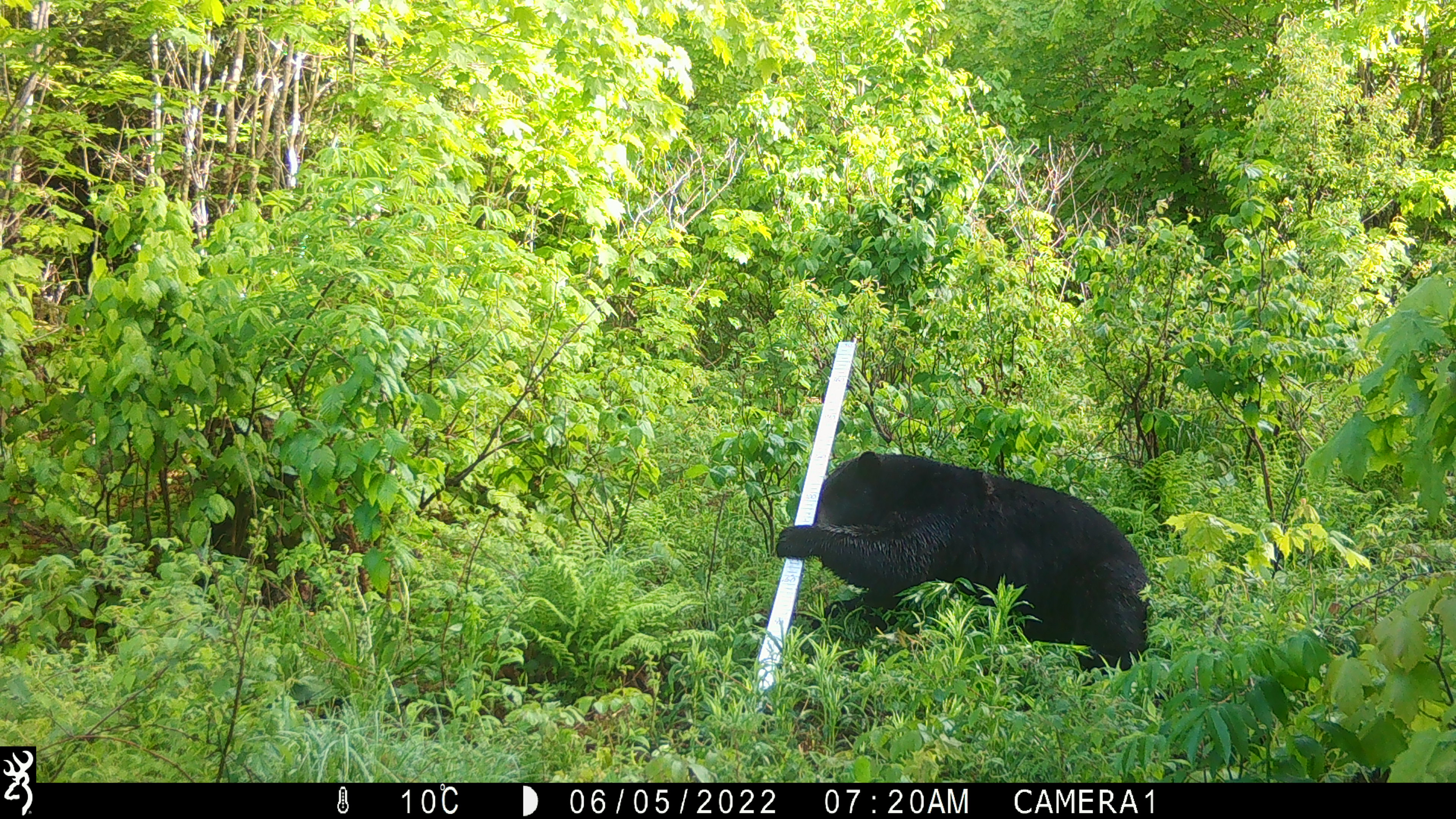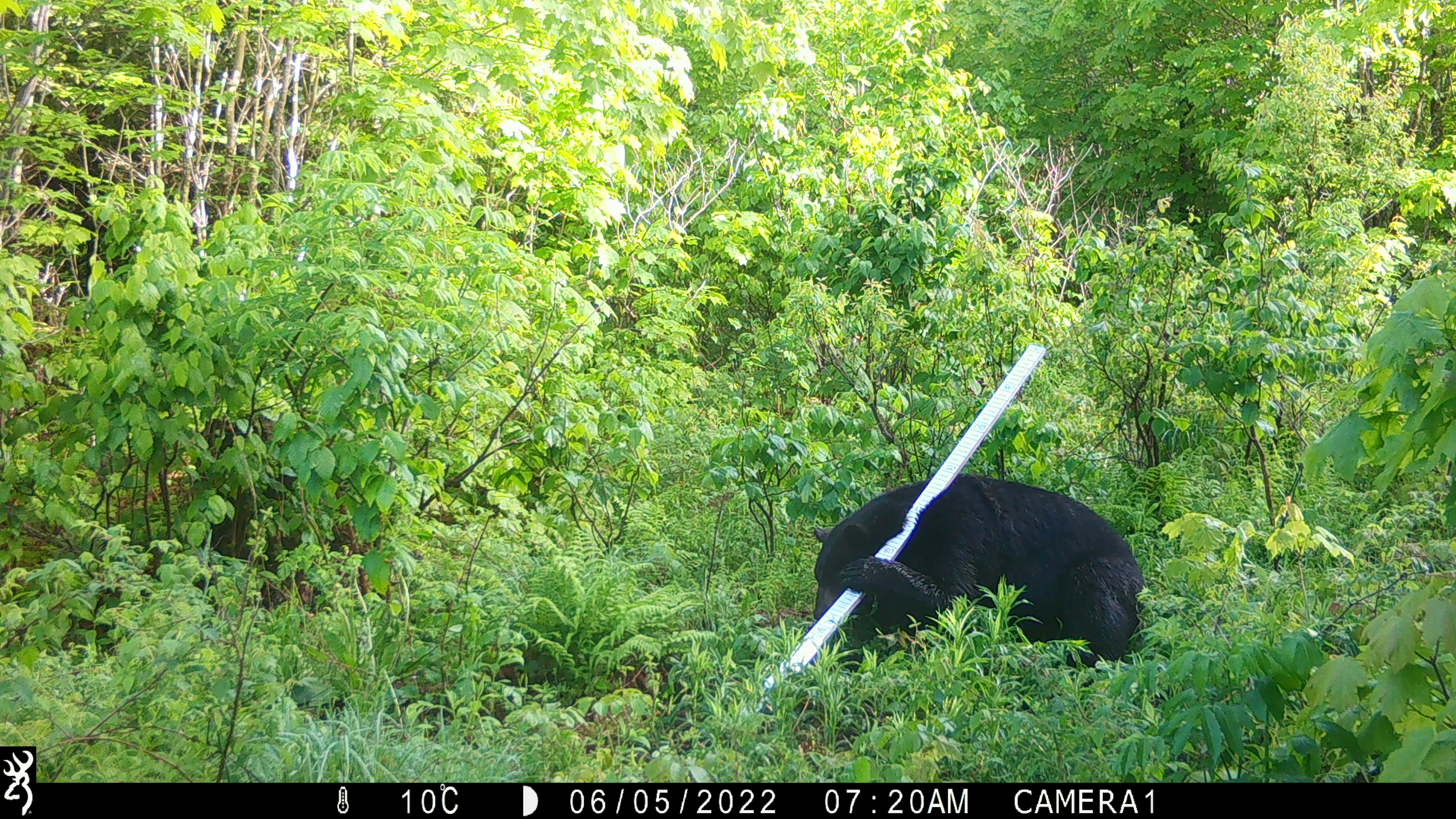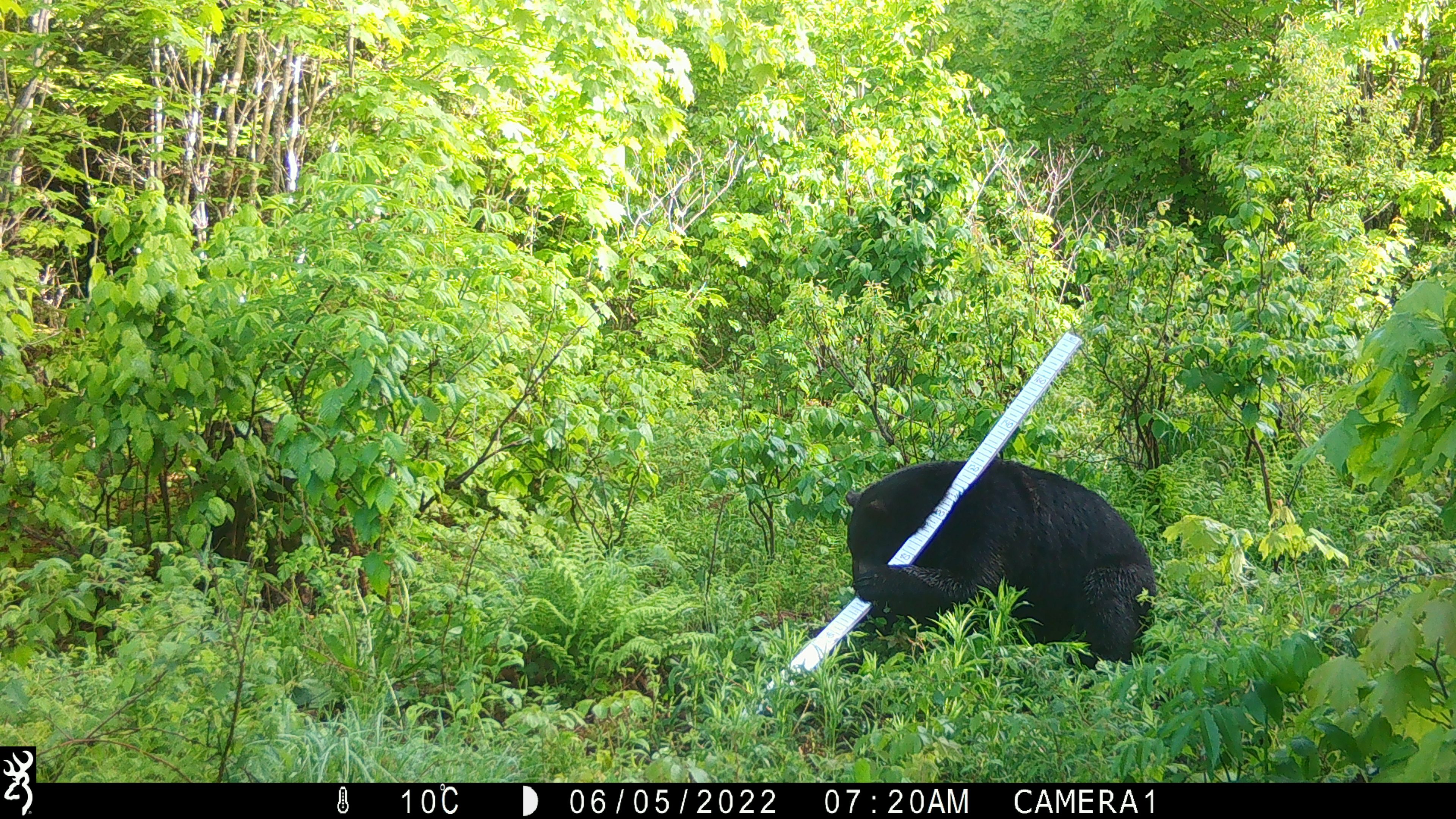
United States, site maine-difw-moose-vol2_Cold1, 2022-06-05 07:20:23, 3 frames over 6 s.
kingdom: Animalia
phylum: Chordata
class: Mammalia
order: Carnivora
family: Ursidae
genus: Ursus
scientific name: Ursus americanus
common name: black bear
Black bear (Ursus americanus).